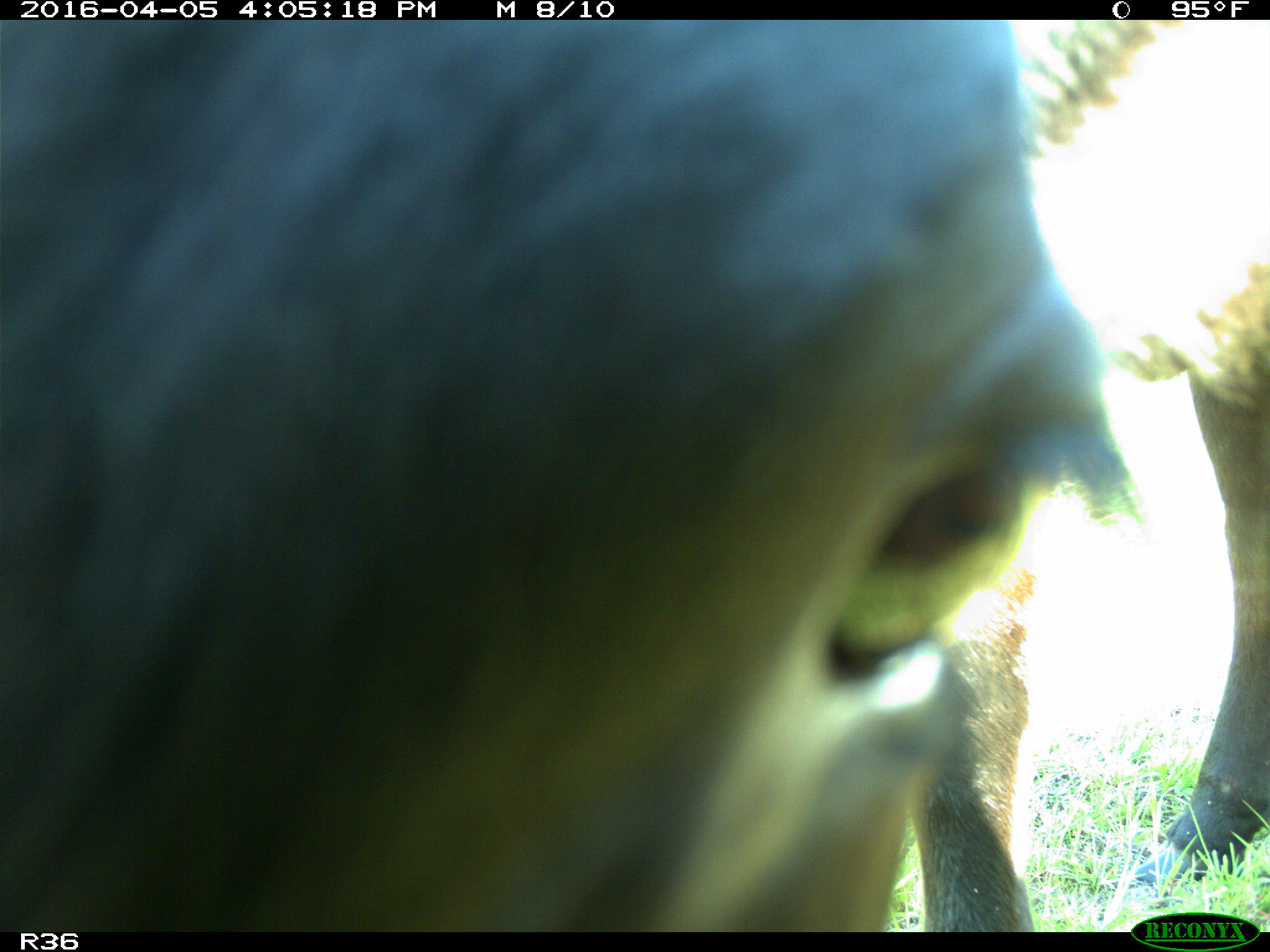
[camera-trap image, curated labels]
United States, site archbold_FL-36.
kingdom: Animalia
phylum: Chordata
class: Mammalia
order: Artiodactyla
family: Bovidae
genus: Bos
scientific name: Bos taurus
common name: domestic cow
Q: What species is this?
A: Bos taurus (domestic cow).